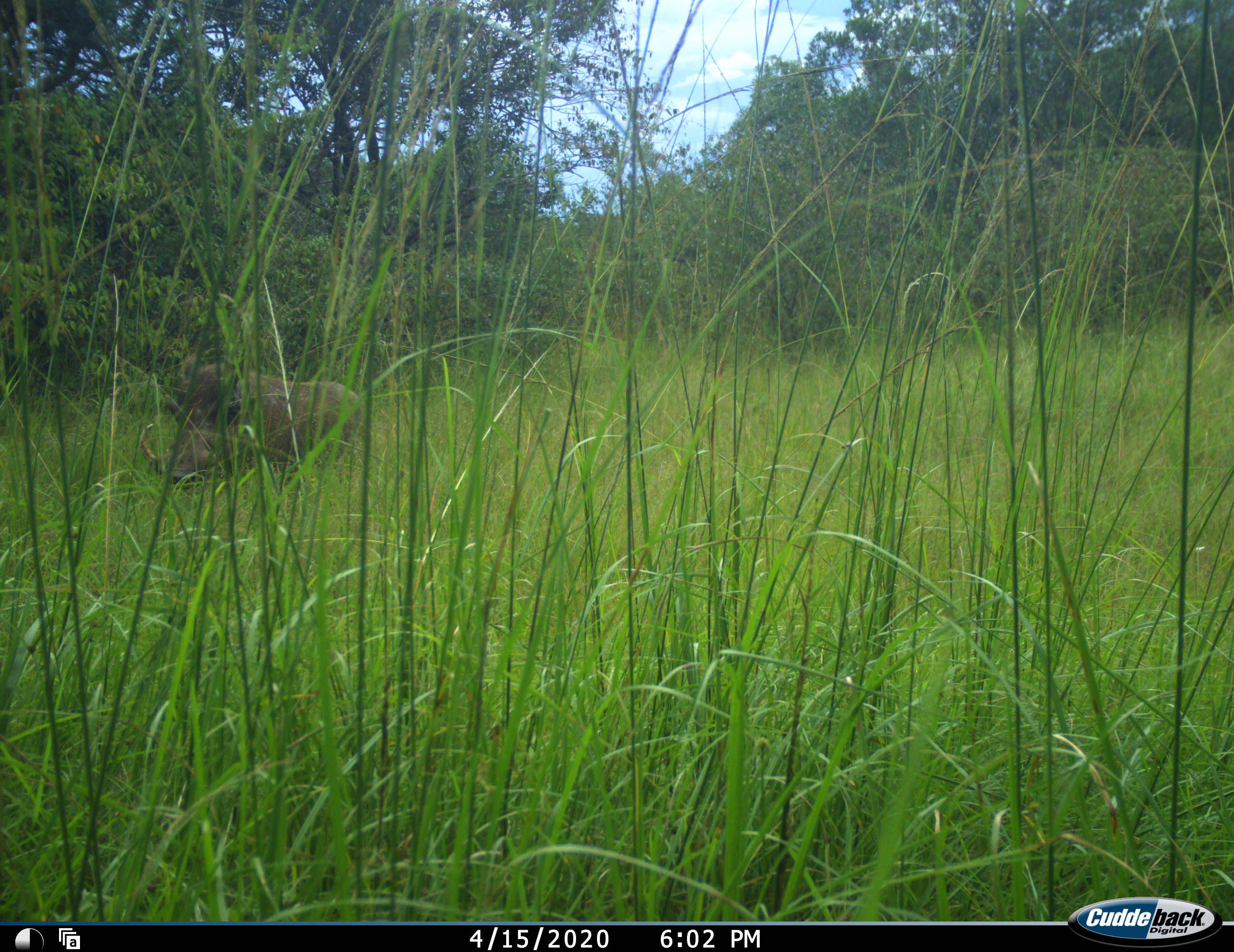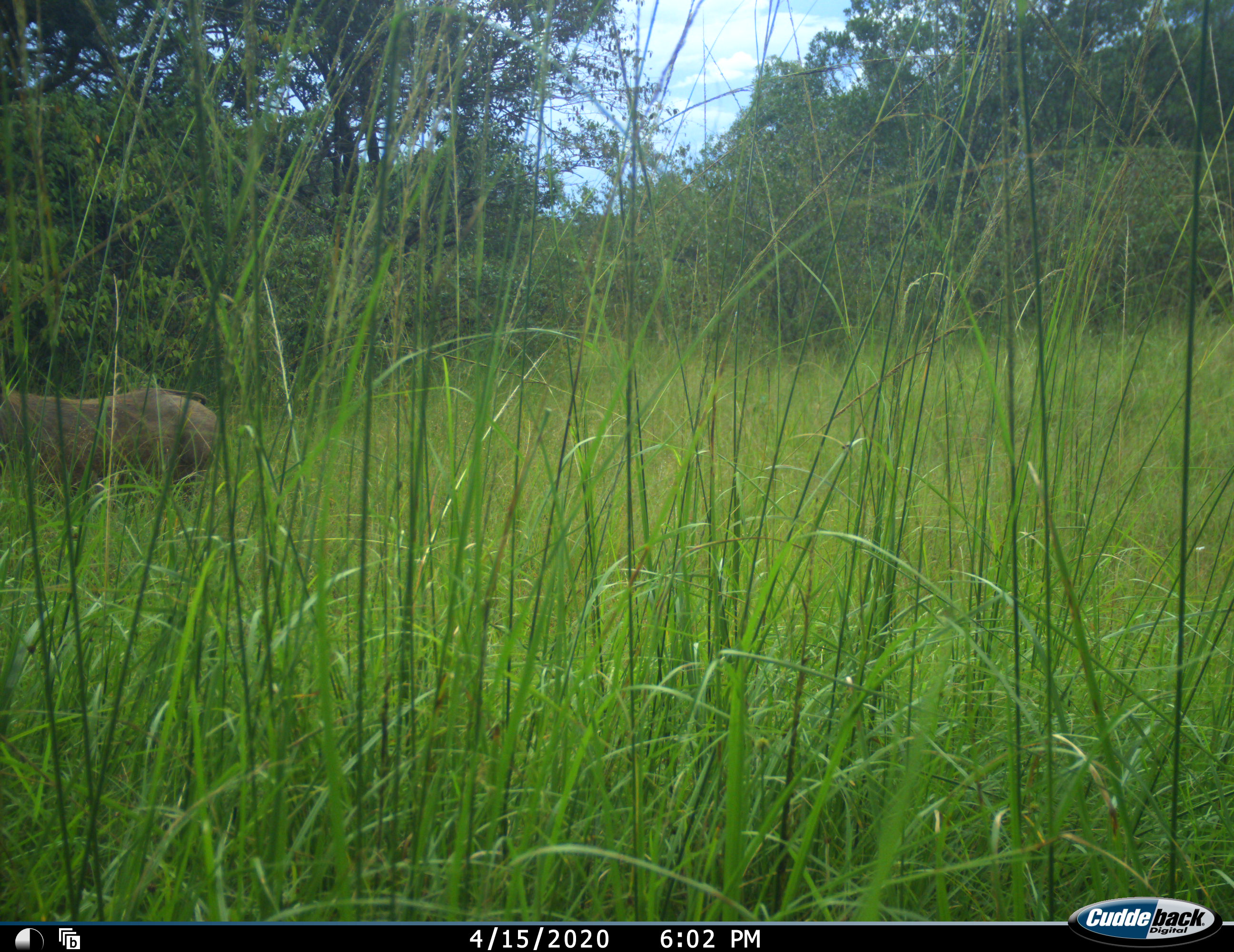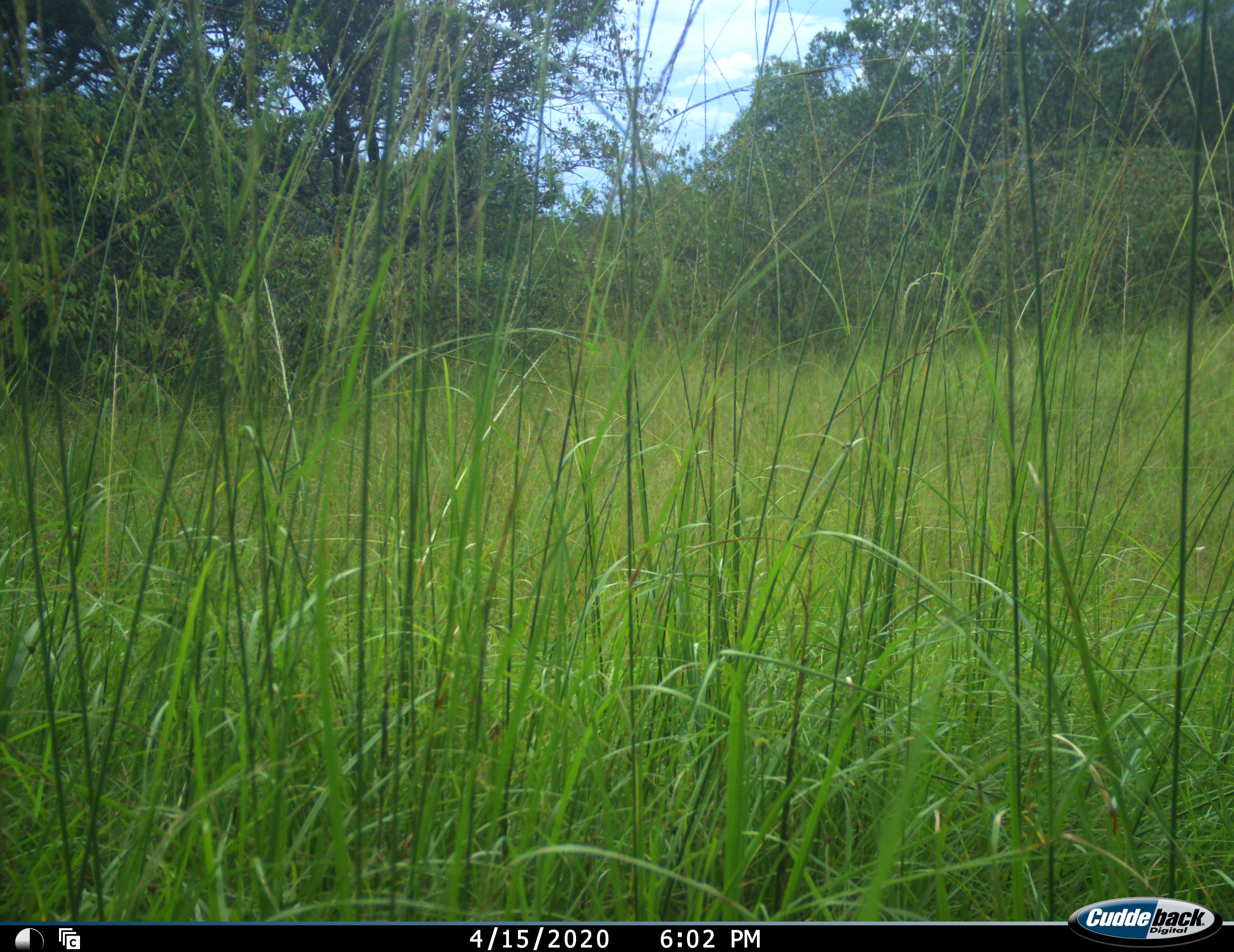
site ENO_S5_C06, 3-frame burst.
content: unidentified animal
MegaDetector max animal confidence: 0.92